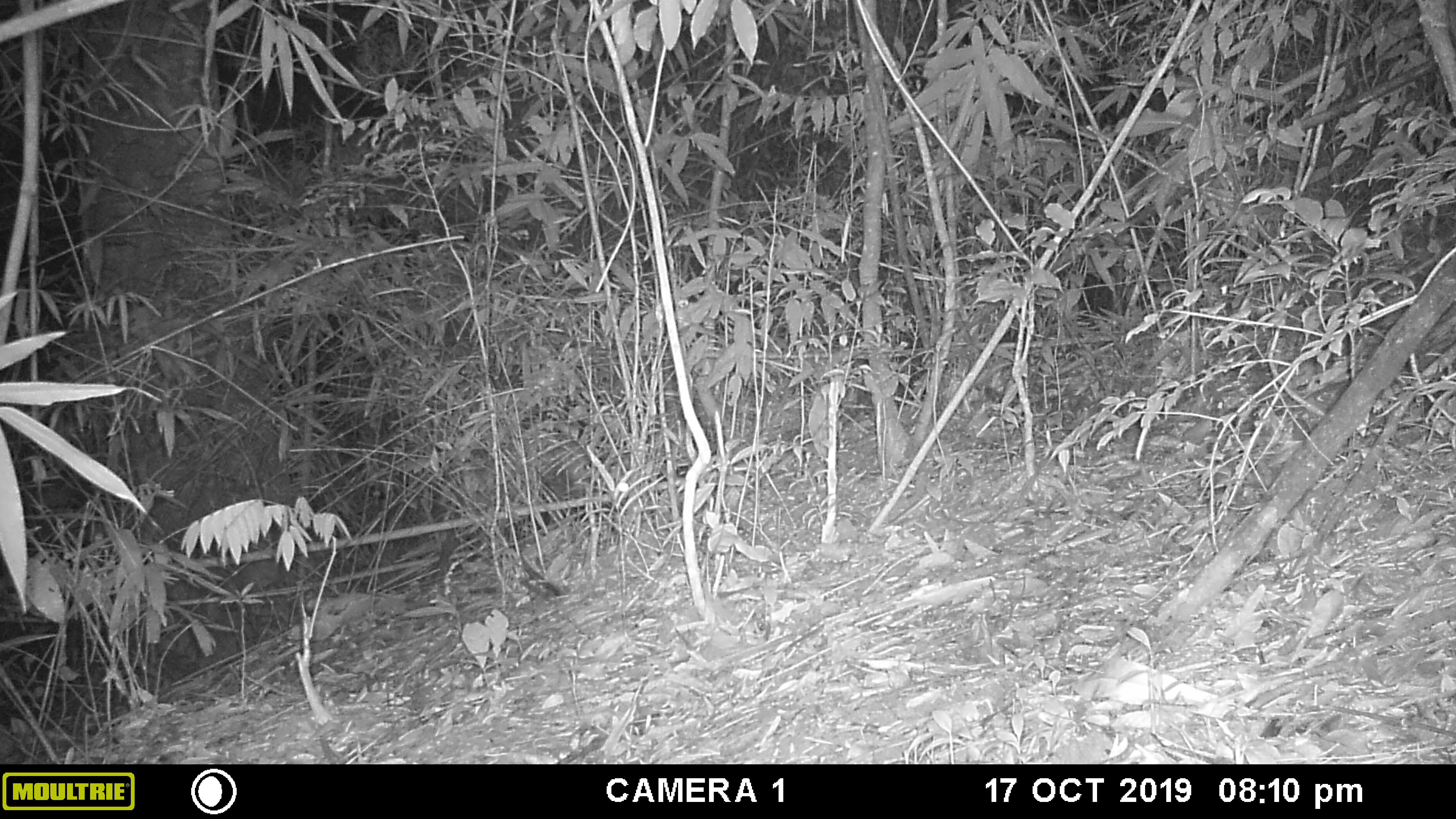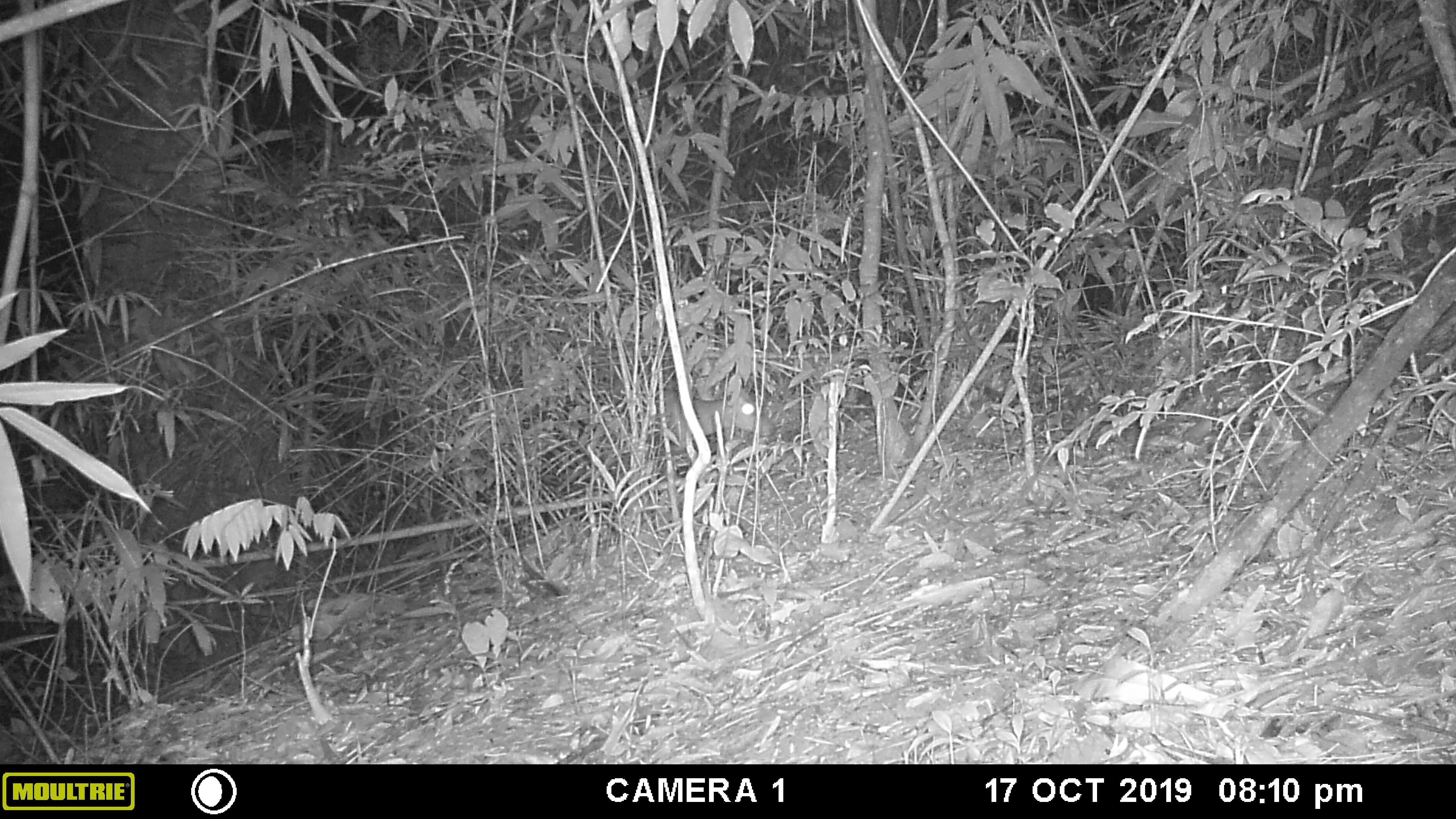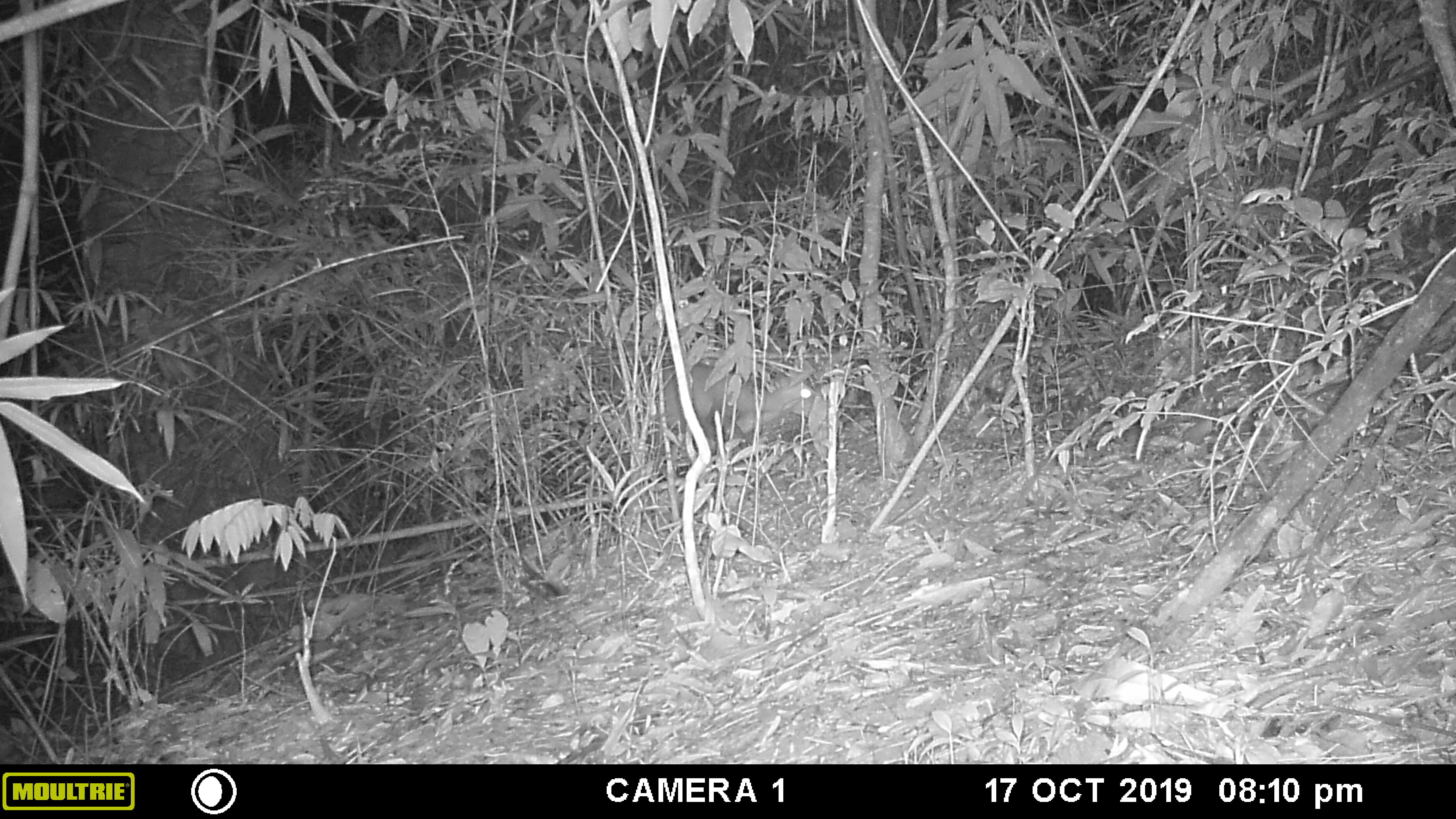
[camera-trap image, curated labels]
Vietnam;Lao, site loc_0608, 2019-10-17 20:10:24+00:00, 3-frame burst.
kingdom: Animalia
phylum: Chordata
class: Mammalia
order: Artiodactyla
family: Cervidae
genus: Muntiacus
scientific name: Muntiacus rooseveltorum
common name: roosevelt's muntjac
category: roosevelts muntjac group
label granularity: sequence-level